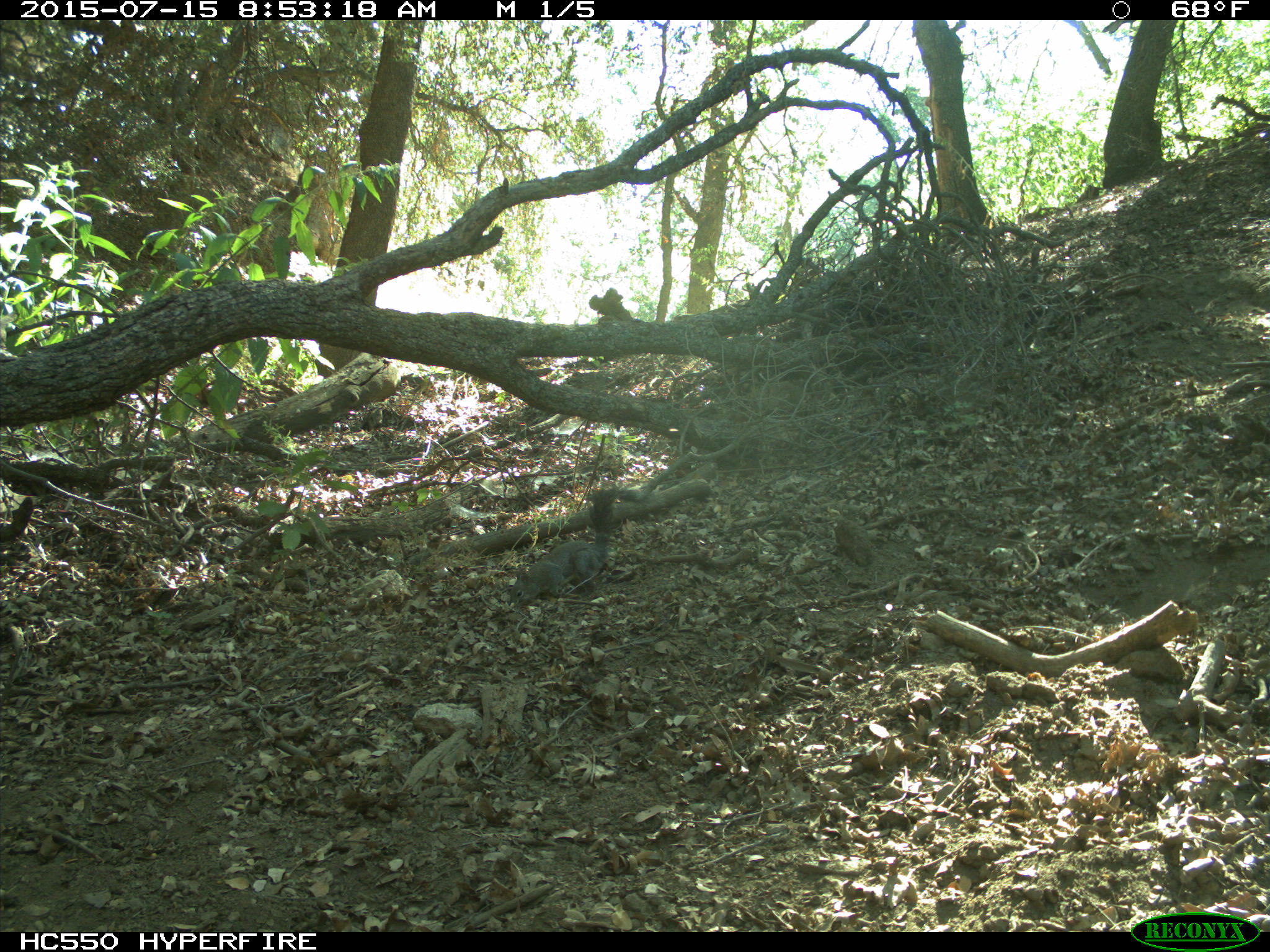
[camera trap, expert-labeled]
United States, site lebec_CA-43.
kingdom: Animalia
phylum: Chordata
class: Mammalia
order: Rodentia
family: Sciuridae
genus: Sciurus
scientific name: Sciurus carolinensis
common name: eastern gray squirrel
Sciurus carolinensis (eastern gray squirrel).